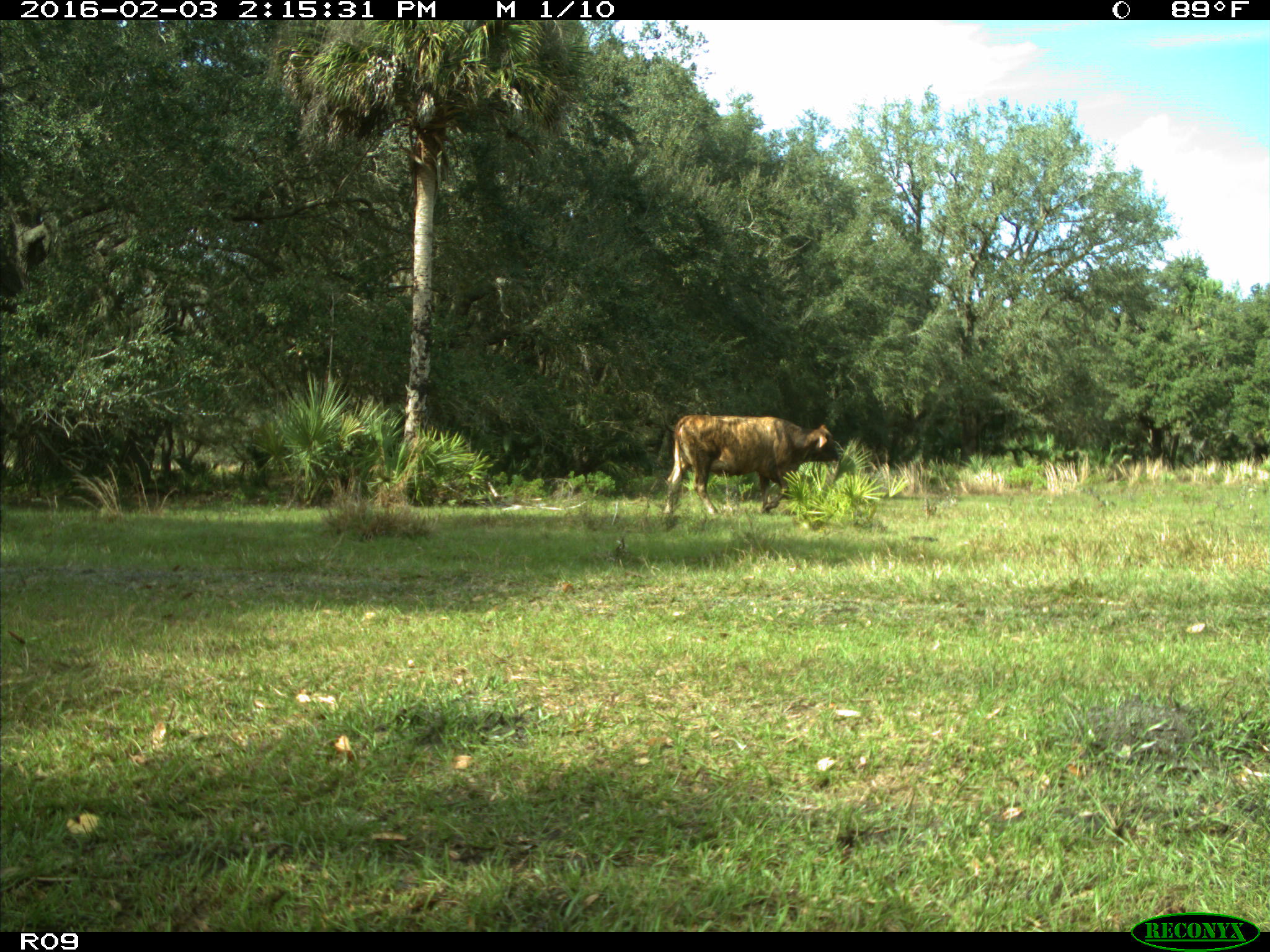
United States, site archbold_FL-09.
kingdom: Animalia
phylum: Chordata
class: Mammalia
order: Artiodactyla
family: Bovidae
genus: Bos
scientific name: Bos taurus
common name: domestic cow